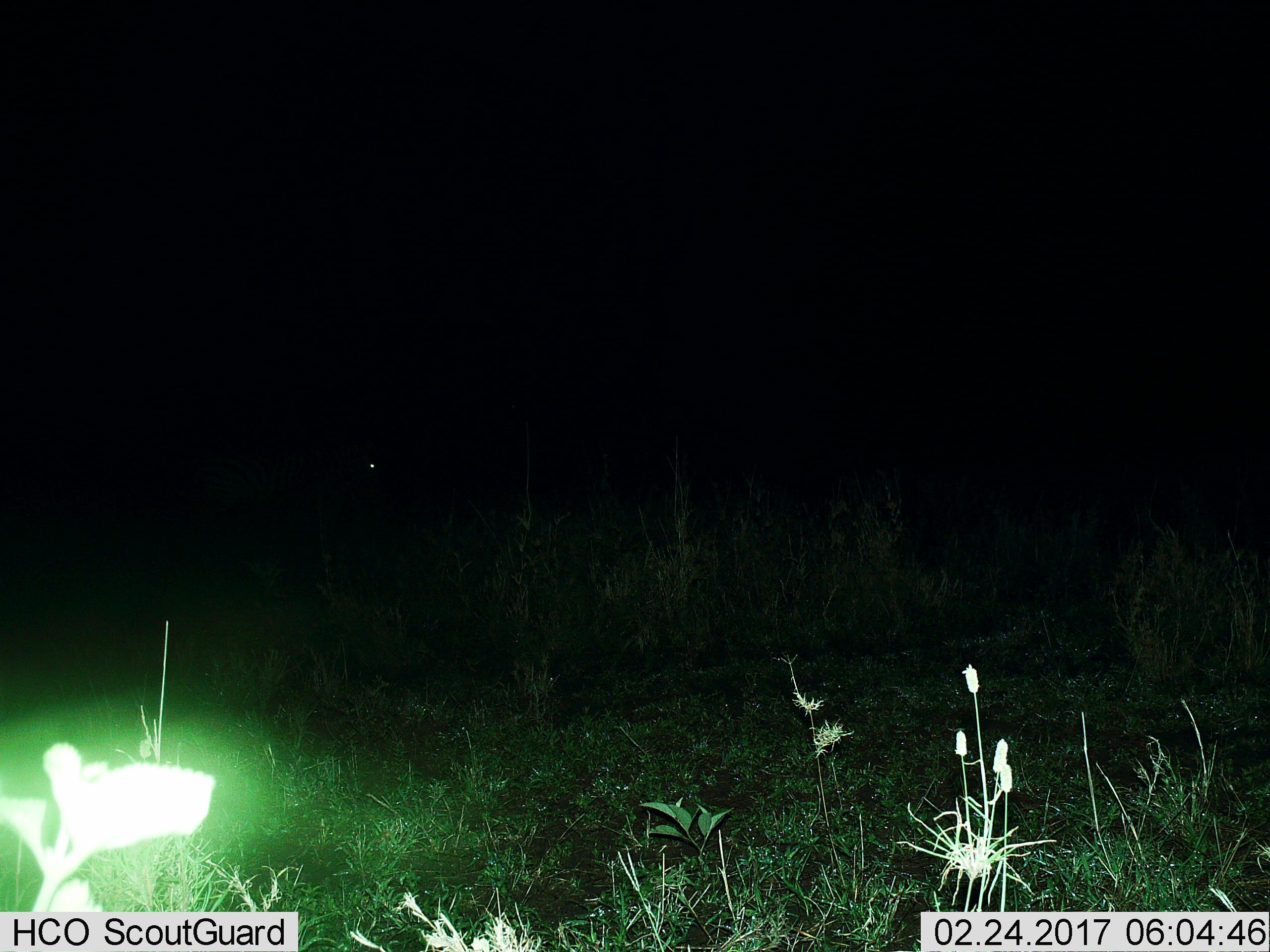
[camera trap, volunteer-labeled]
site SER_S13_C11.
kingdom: Animalia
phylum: Chordata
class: Mammalia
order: Perissodactyla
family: Equidae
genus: Equus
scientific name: Equus quagga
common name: plains zebra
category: zebraplains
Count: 1.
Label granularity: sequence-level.